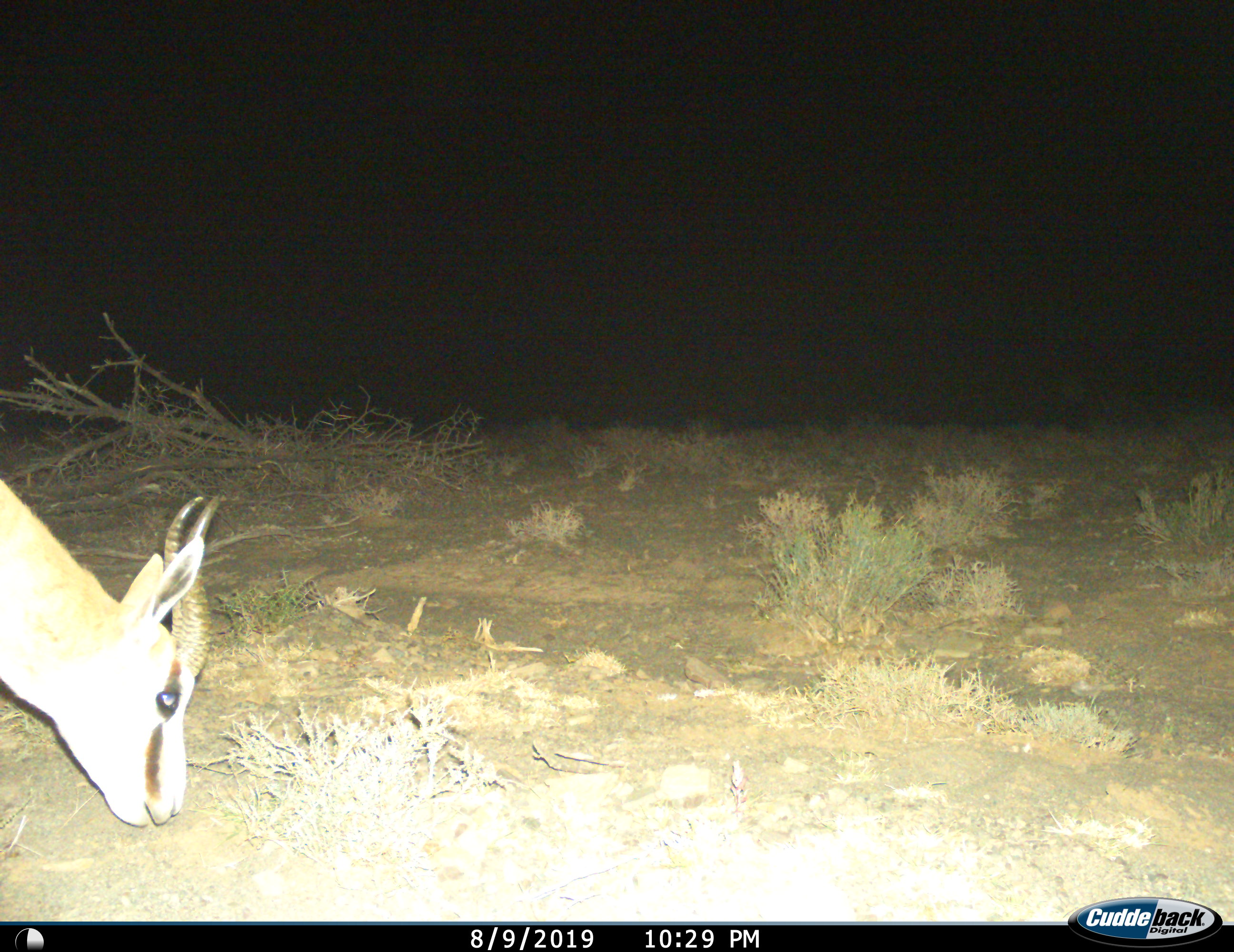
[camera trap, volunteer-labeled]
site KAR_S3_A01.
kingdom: Animalia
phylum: Chordata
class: Mammalia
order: Artiodactyla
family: Bovidae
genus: Antidorcas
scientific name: Antidorcas marsupialis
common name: springbok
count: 1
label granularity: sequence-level